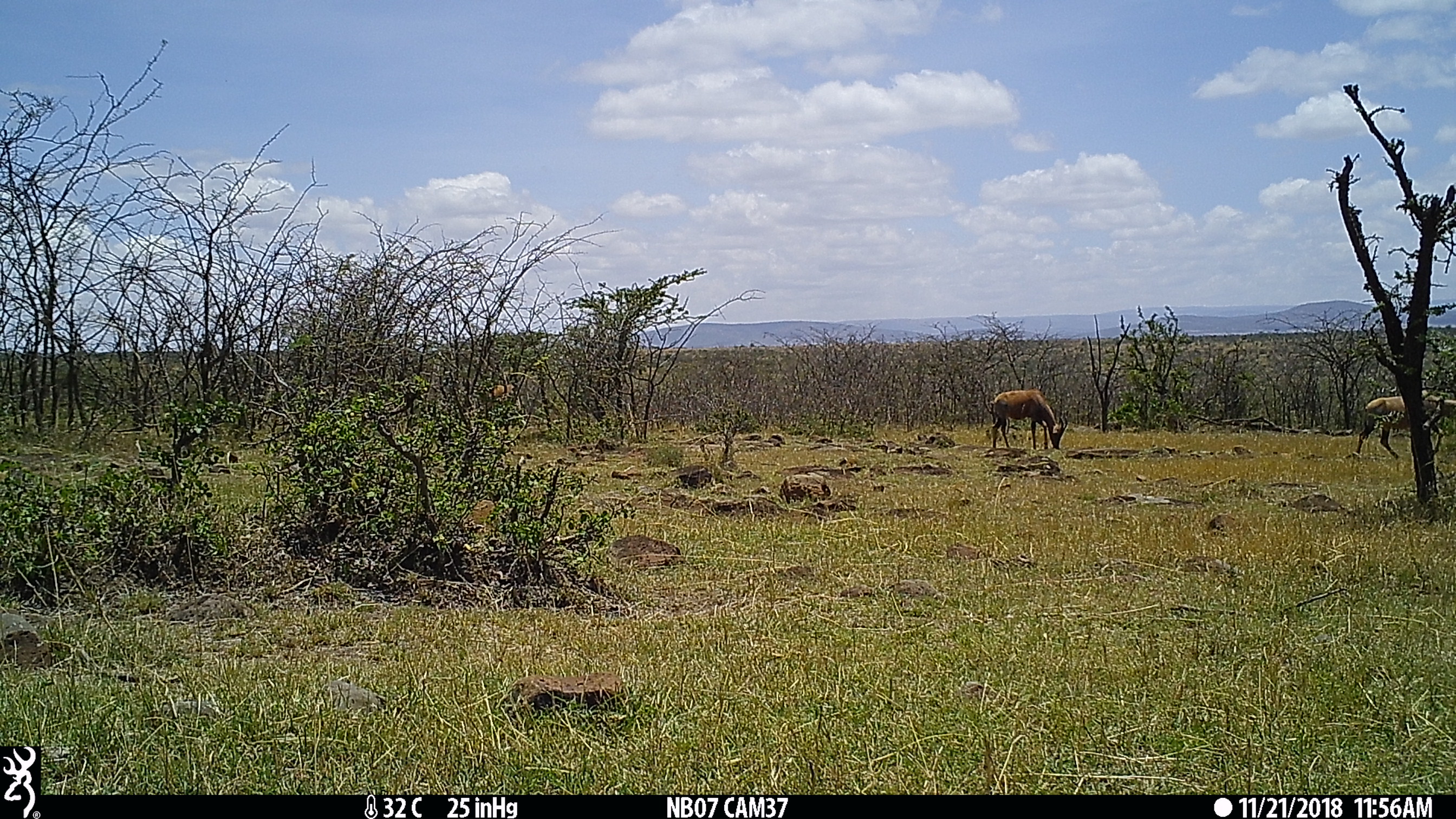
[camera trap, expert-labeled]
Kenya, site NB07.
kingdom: Animalia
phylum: Chordata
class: Mammalia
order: Artiodactyla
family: Bovidae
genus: Damaliscus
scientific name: Damaliscus lunatus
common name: topi